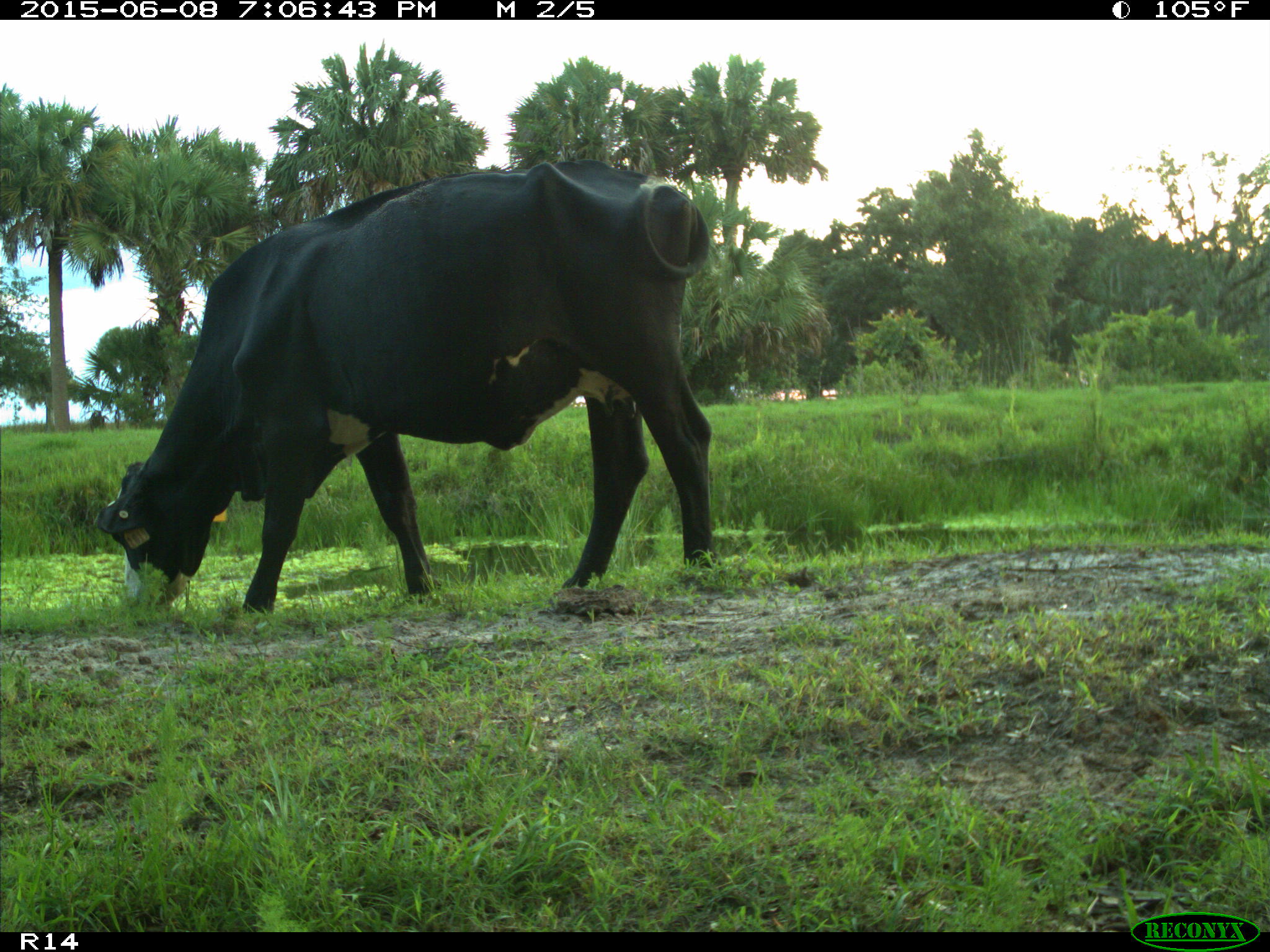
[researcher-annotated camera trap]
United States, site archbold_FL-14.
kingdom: Animalia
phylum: Chordata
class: Mammalia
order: Artiodactyla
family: Bovidae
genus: Bos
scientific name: Bos taurus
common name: domestic cow